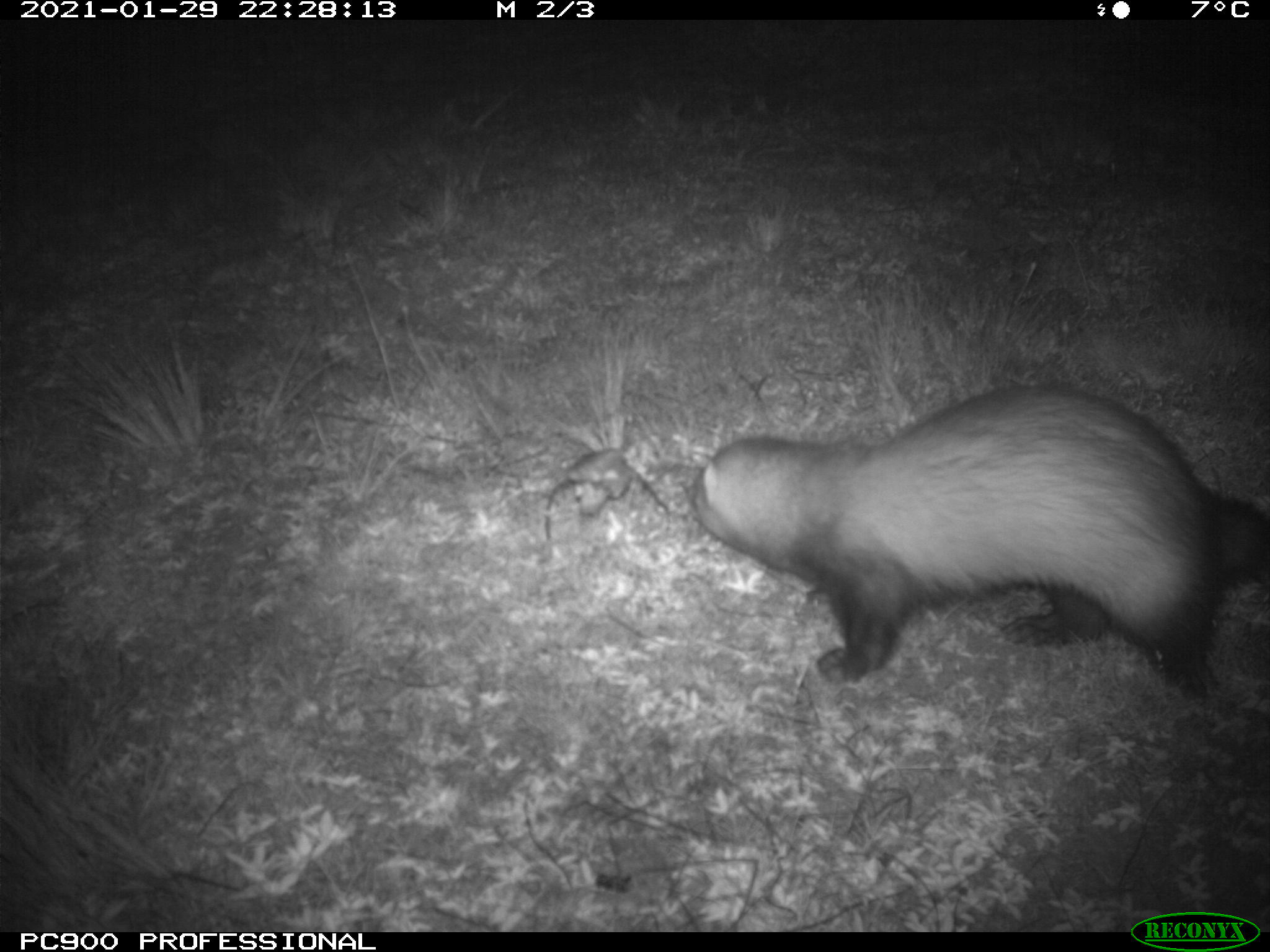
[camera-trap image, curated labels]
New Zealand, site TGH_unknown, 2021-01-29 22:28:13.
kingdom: Animalia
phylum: Chordata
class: Mammalia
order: Carnivora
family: Mustelidae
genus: Mustela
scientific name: Mustela furo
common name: ferret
Ferret (Mustela furo).